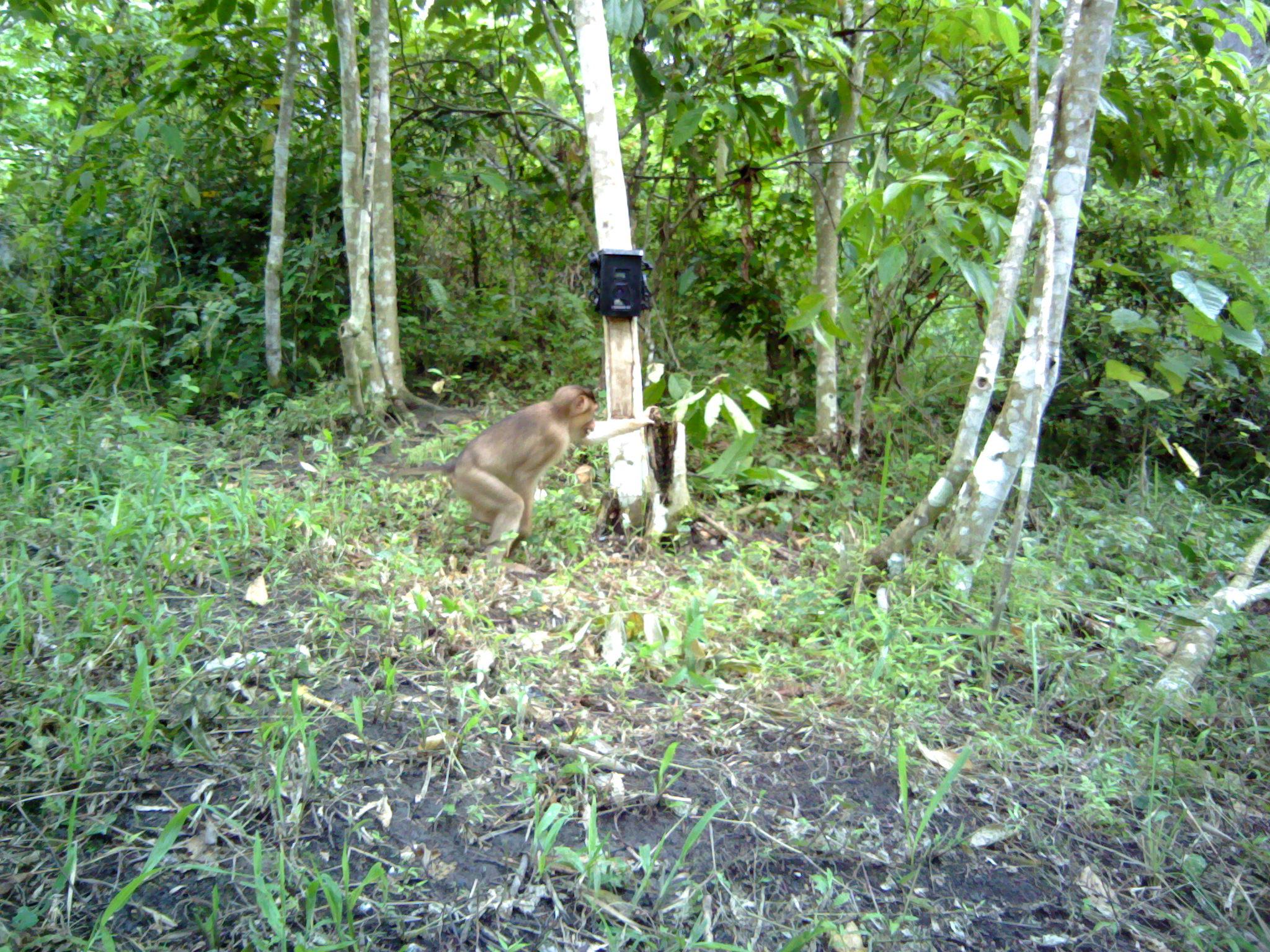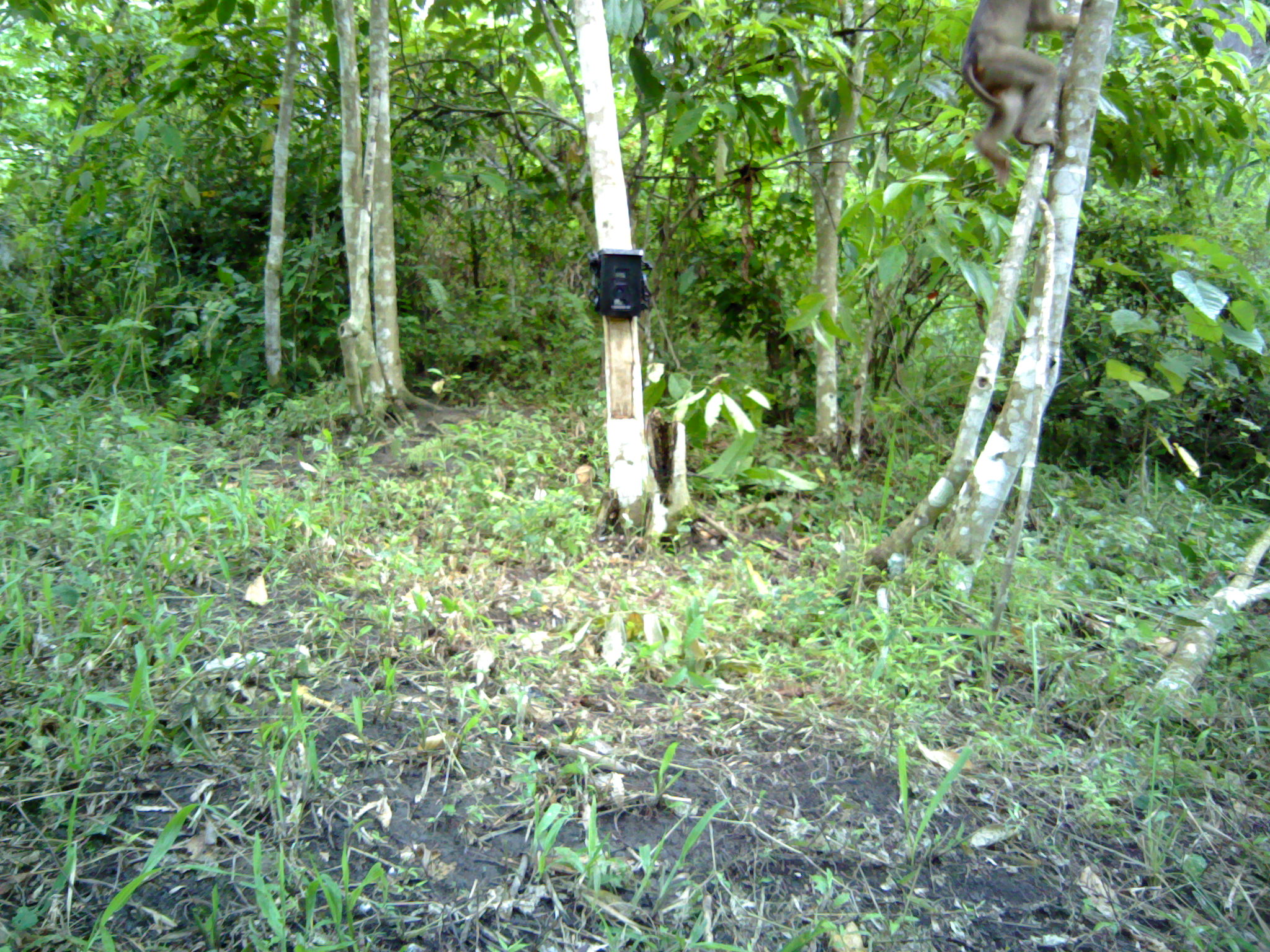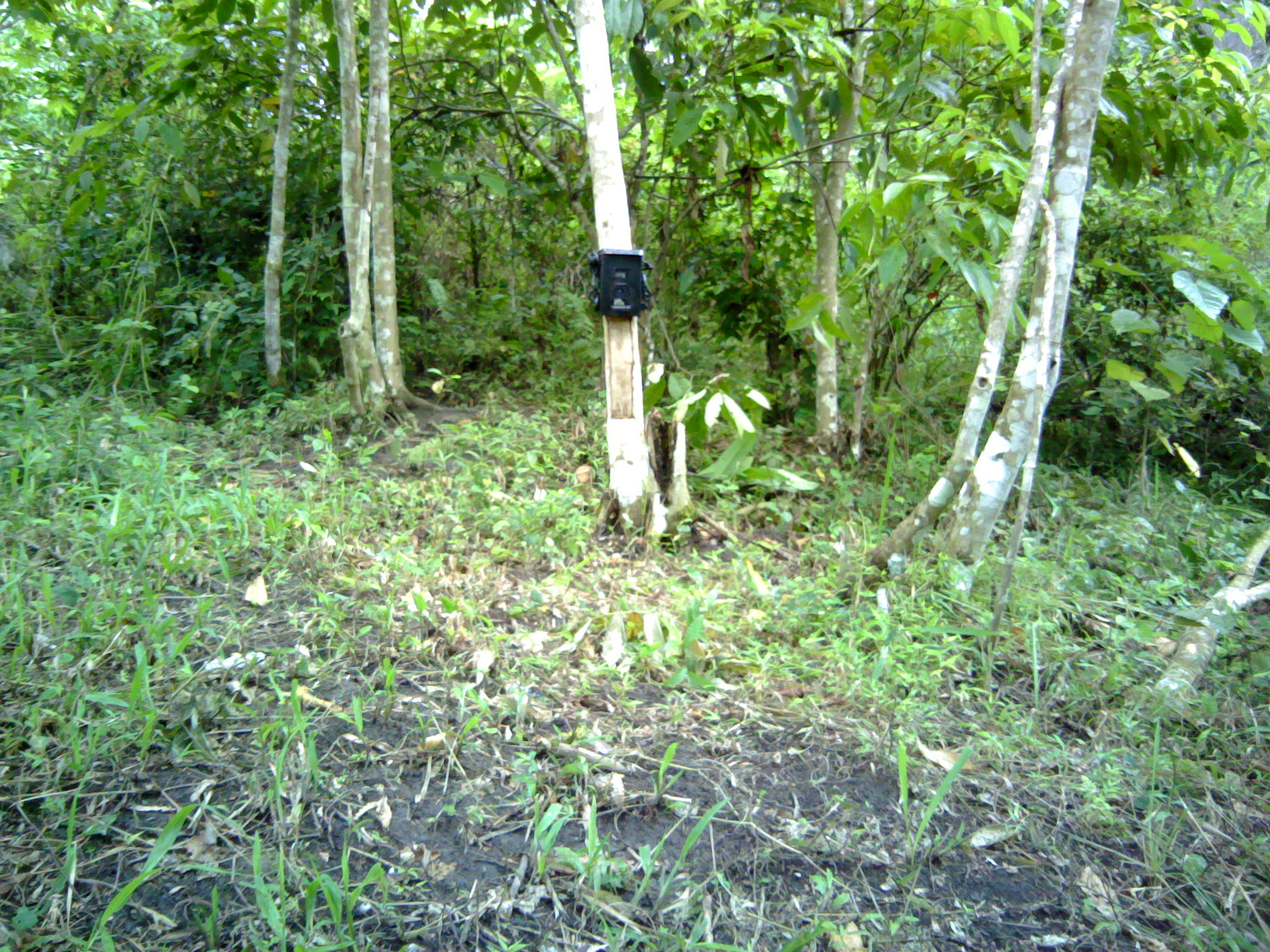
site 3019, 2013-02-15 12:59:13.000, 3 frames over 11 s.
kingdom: Animalia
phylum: Chordata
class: Mammalia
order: Primates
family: Cercopithecidae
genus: Macaca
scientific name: Macaca nemestrina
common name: southern pig-tailed macaque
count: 1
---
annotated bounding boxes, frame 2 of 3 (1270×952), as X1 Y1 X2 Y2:
macaca nemestrina: 959 0 1081 185